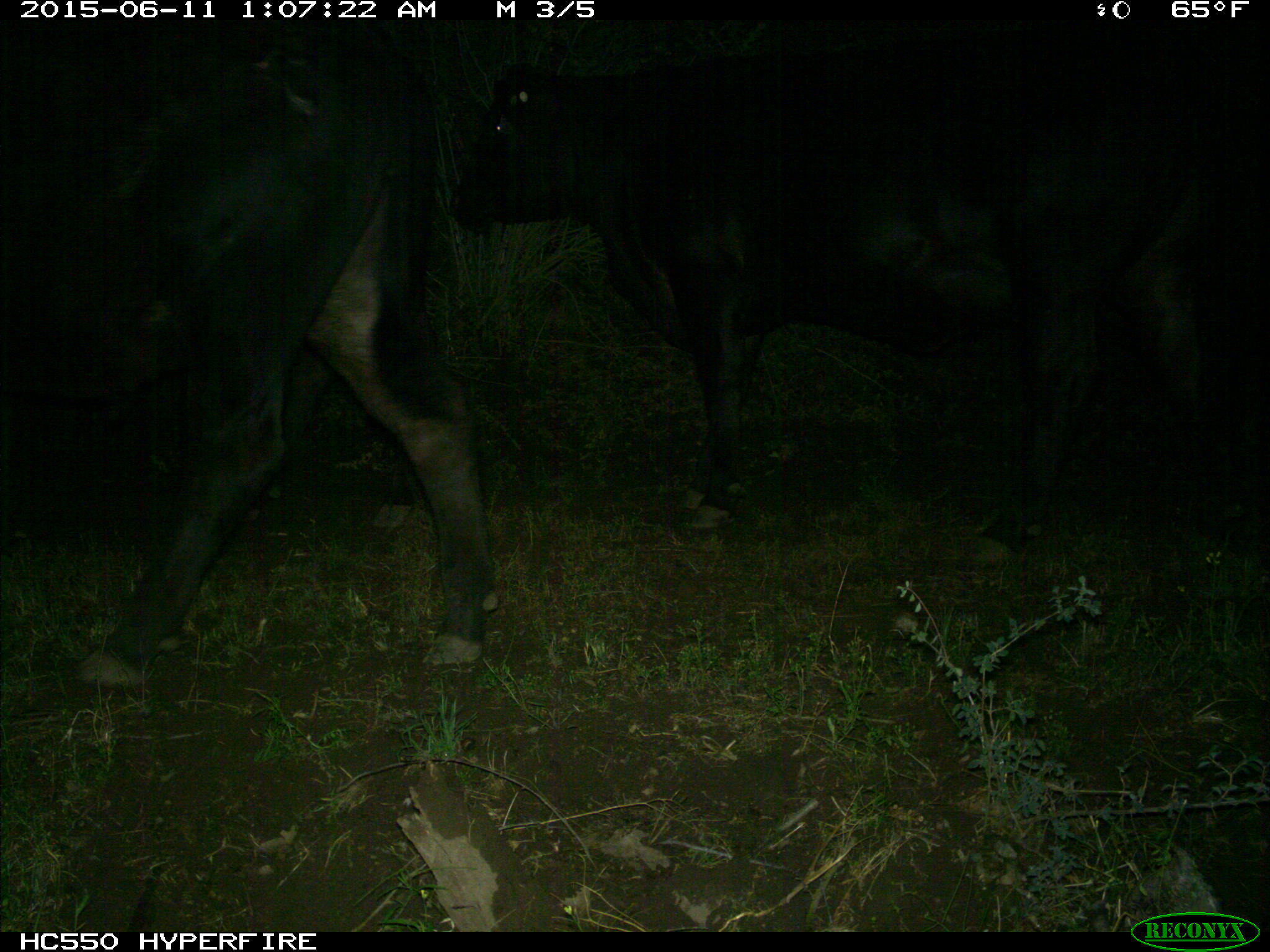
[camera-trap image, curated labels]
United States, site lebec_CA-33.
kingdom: Animalia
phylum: Chordata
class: Mammalia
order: Artiodactyla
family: Bovidae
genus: Bos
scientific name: Bos taurus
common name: domestic cow